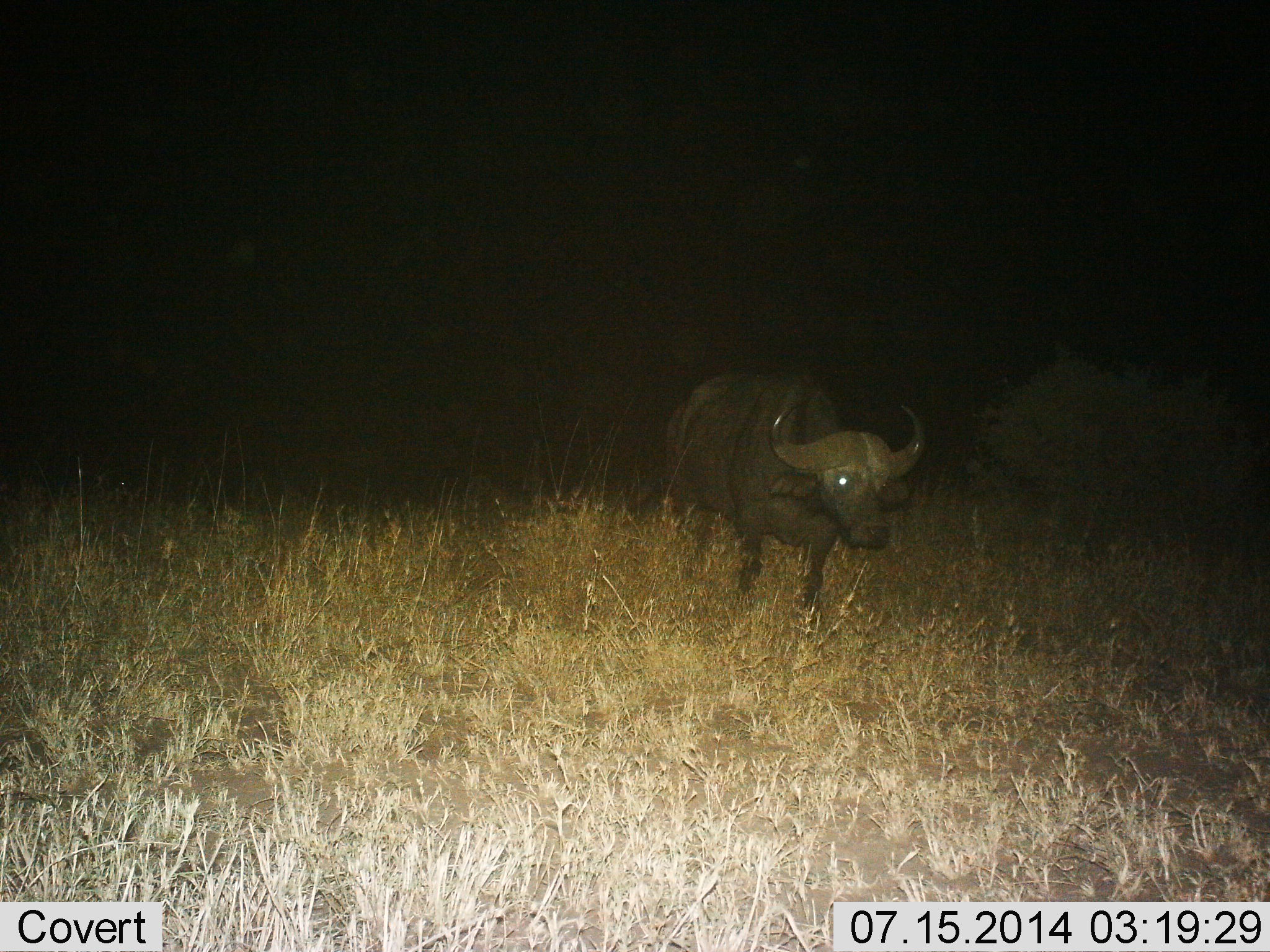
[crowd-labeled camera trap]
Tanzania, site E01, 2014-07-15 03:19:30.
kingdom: Animalia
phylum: Chordata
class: Mammalia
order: Artiodactyla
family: Bovidae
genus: Syncerus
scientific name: Syncerus caffer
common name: cape buffalo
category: buffalo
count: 1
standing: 30%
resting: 0%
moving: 70%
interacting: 0%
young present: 0%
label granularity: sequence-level